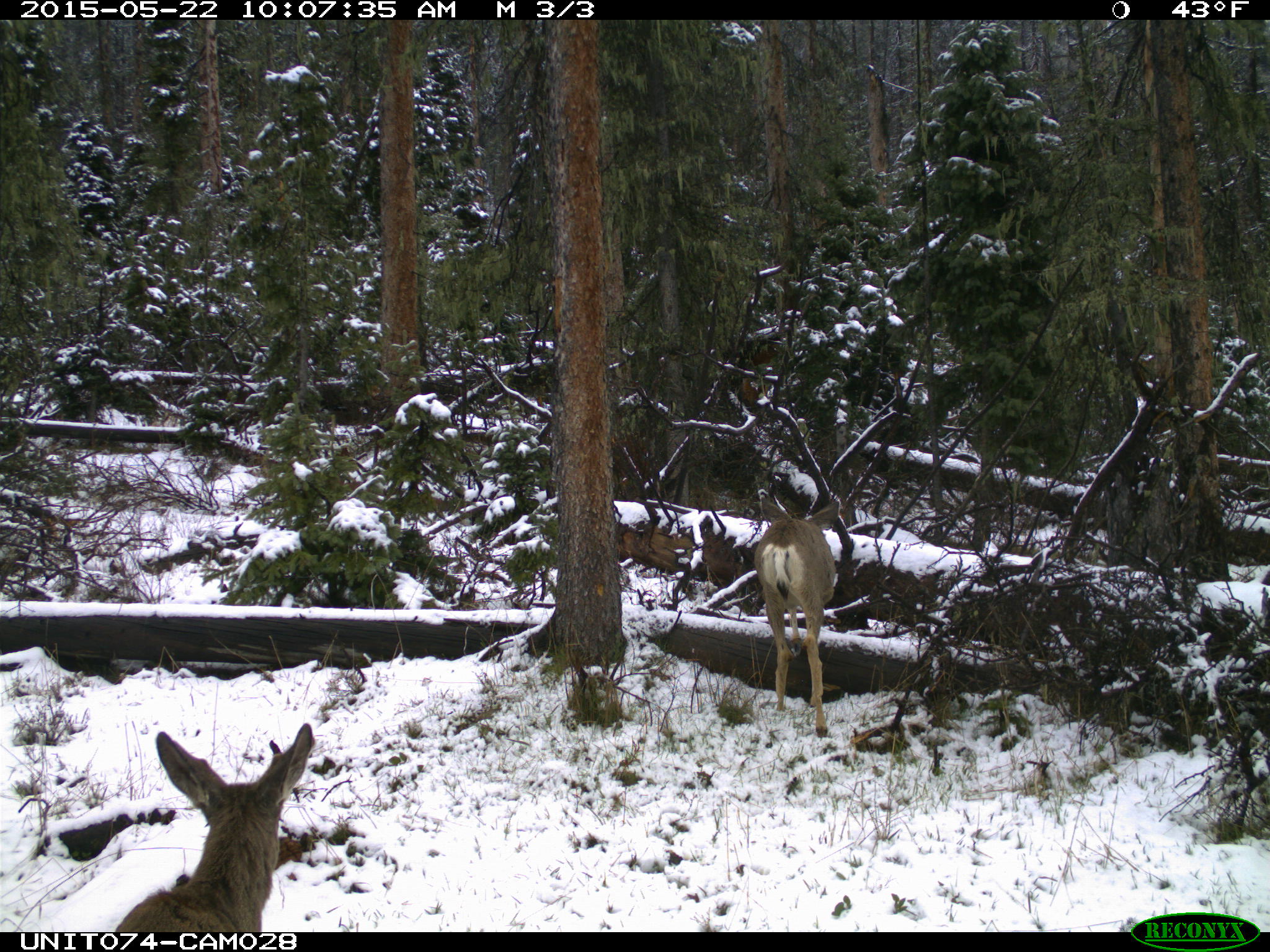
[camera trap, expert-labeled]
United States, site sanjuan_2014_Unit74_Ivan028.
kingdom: Animalia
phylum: Chordata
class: Mammalia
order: Artiodactyla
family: Cervidae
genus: Odocoileus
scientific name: Odocoileus hemionus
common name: mule deer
Odocoileus hemionus (mule deer).